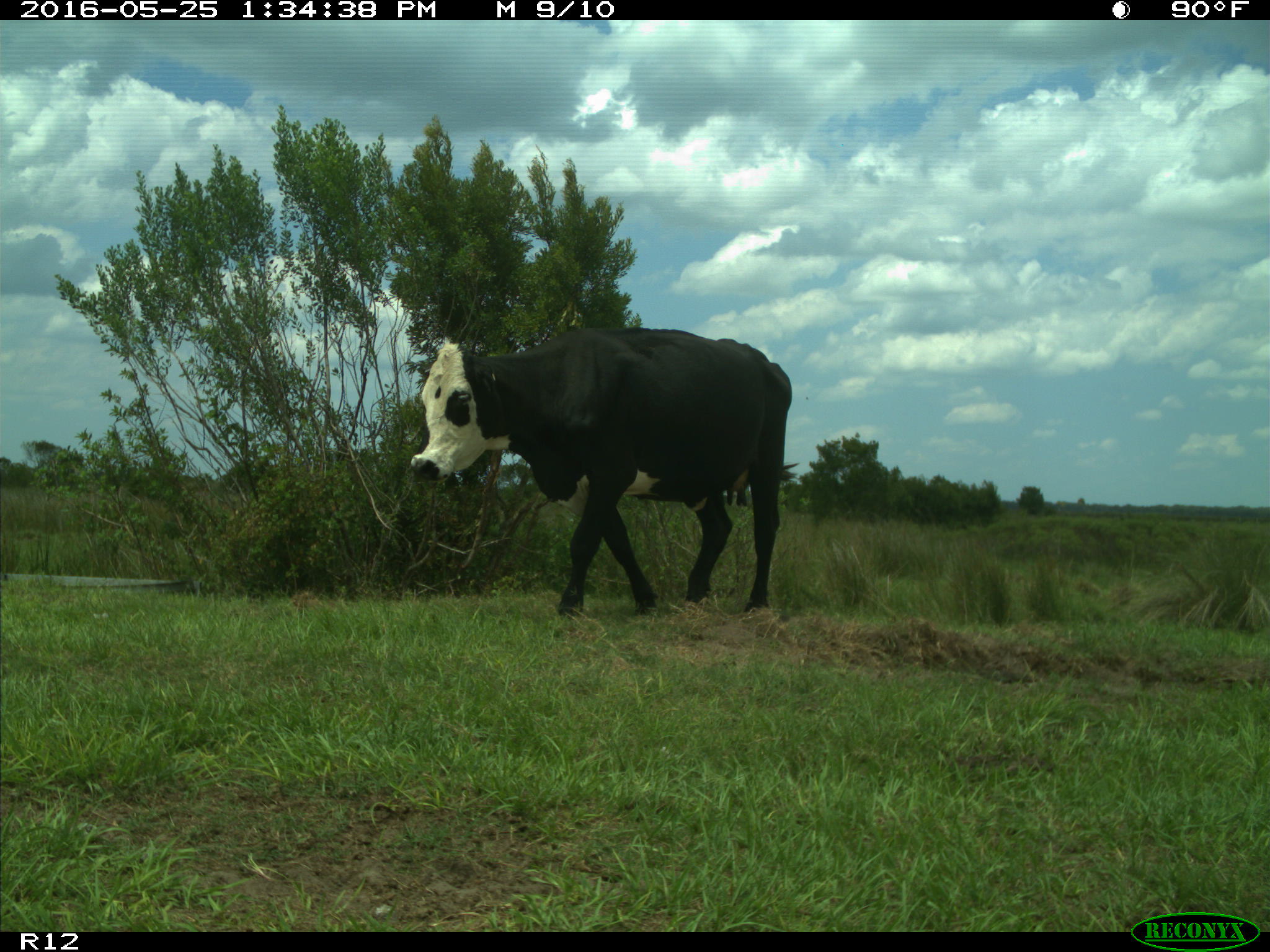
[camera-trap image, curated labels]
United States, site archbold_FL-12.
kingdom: Animalia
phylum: Chordata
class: Mammalia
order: Artiodactyla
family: Bovidae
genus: Bos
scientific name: Bos taurus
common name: domestic cow